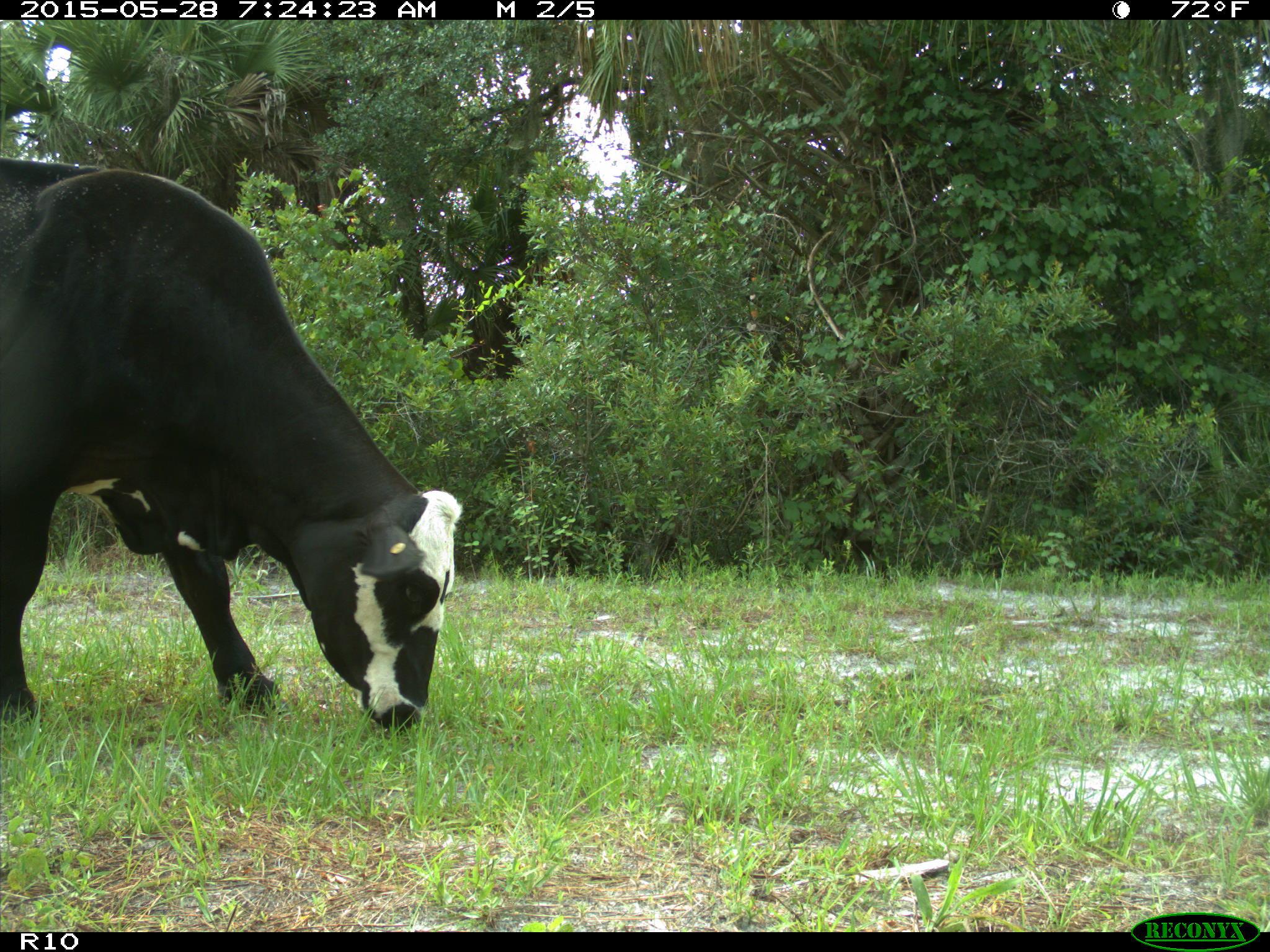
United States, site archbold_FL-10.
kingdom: Animalia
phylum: Chordata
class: Mammalia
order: Artiodactyla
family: Bovidae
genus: Bos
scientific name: Bos taurus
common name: domestic cow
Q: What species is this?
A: Bos taurus (domestic cow).